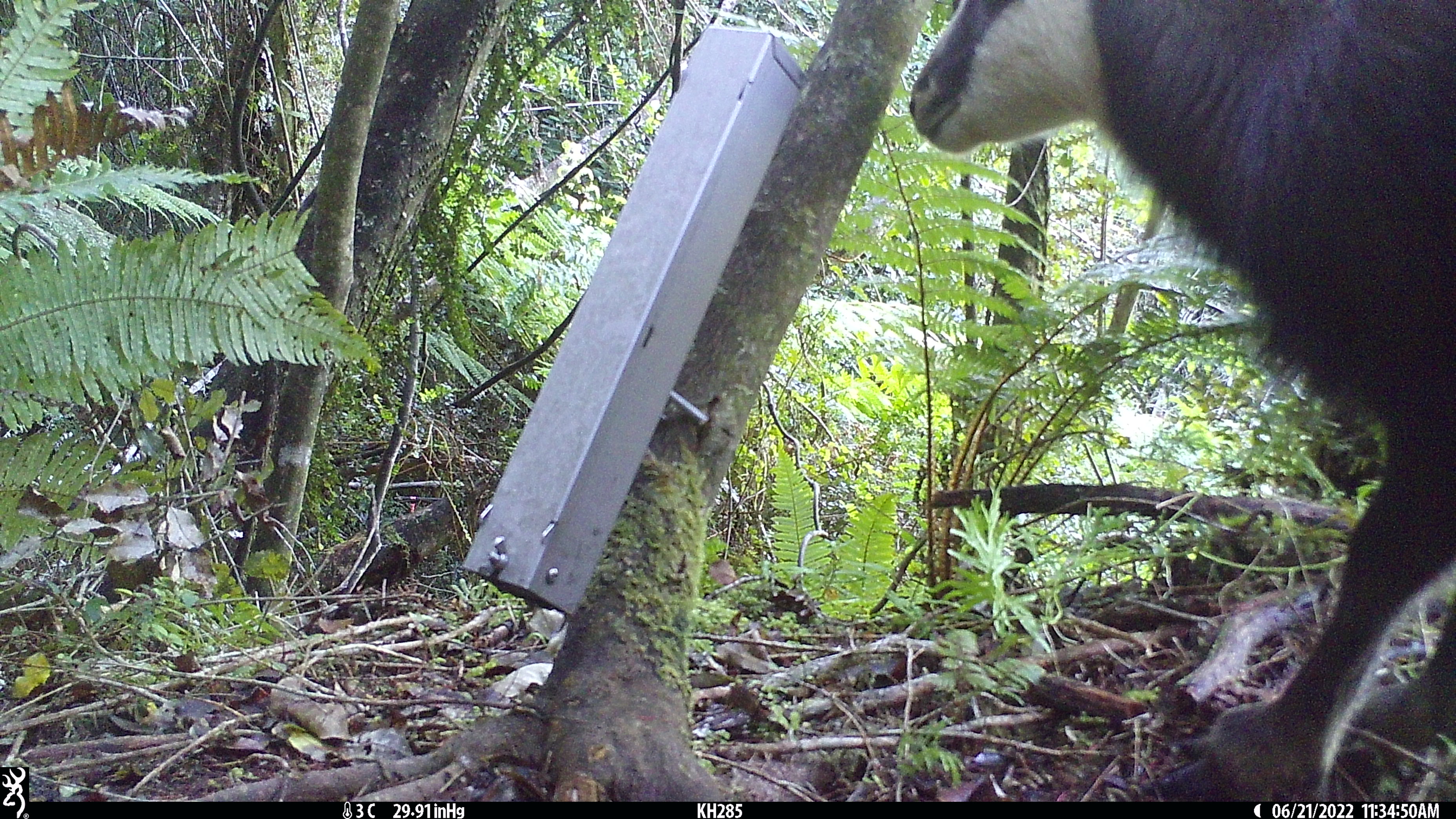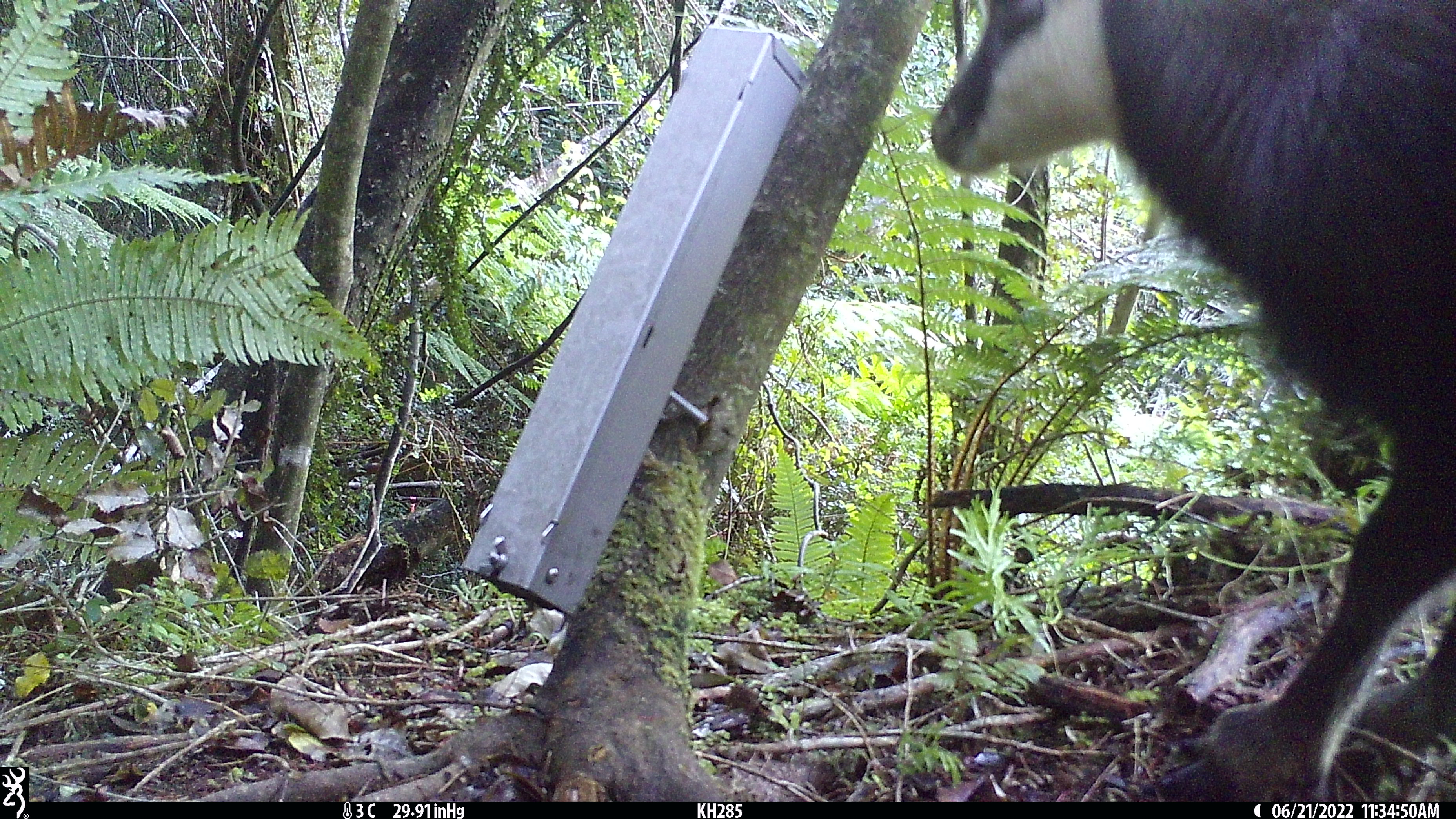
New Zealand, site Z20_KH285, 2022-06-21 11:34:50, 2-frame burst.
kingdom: Animalia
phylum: Chordata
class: Mammalia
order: Artiodactyla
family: Bovidae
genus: Rupicapra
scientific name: Rupicapra rupicapra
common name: alpine chamois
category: chamois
Chamois (alpine chamois) (Rupicapra rupicapra).